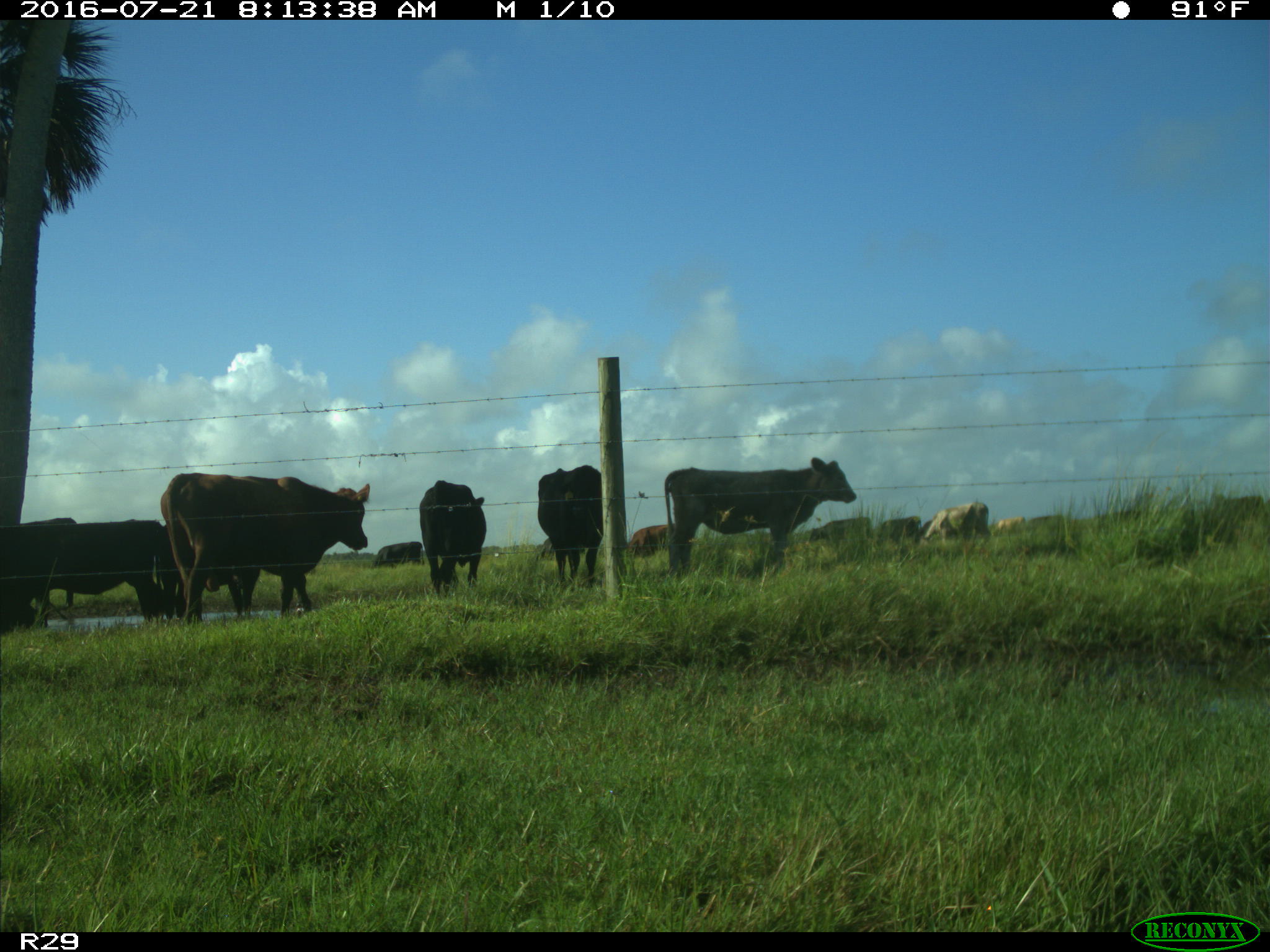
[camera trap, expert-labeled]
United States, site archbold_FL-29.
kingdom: Animalia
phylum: Chordata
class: Mammalia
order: Artiodactyla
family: Bovidae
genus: Bos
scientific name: Bos taurus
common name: domestic cow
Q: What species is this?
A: Bos taurus (domestic cow).